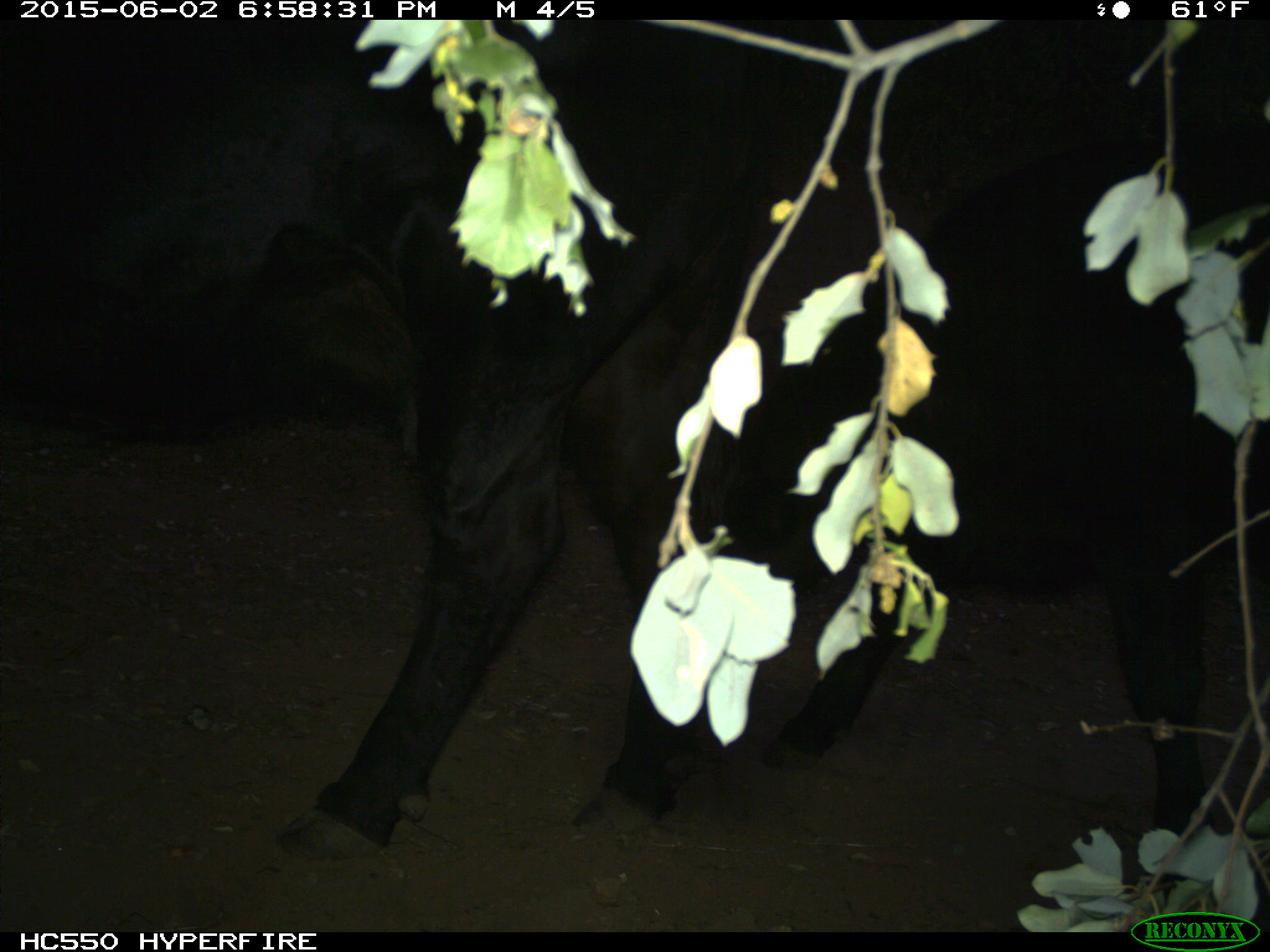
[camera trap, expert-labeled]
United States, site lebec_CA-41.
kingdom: Animalia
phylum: Chordata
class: Mammalia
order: Artiodactyla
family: Bovidae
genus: Bos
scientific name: Bos taurus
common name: domestic cow